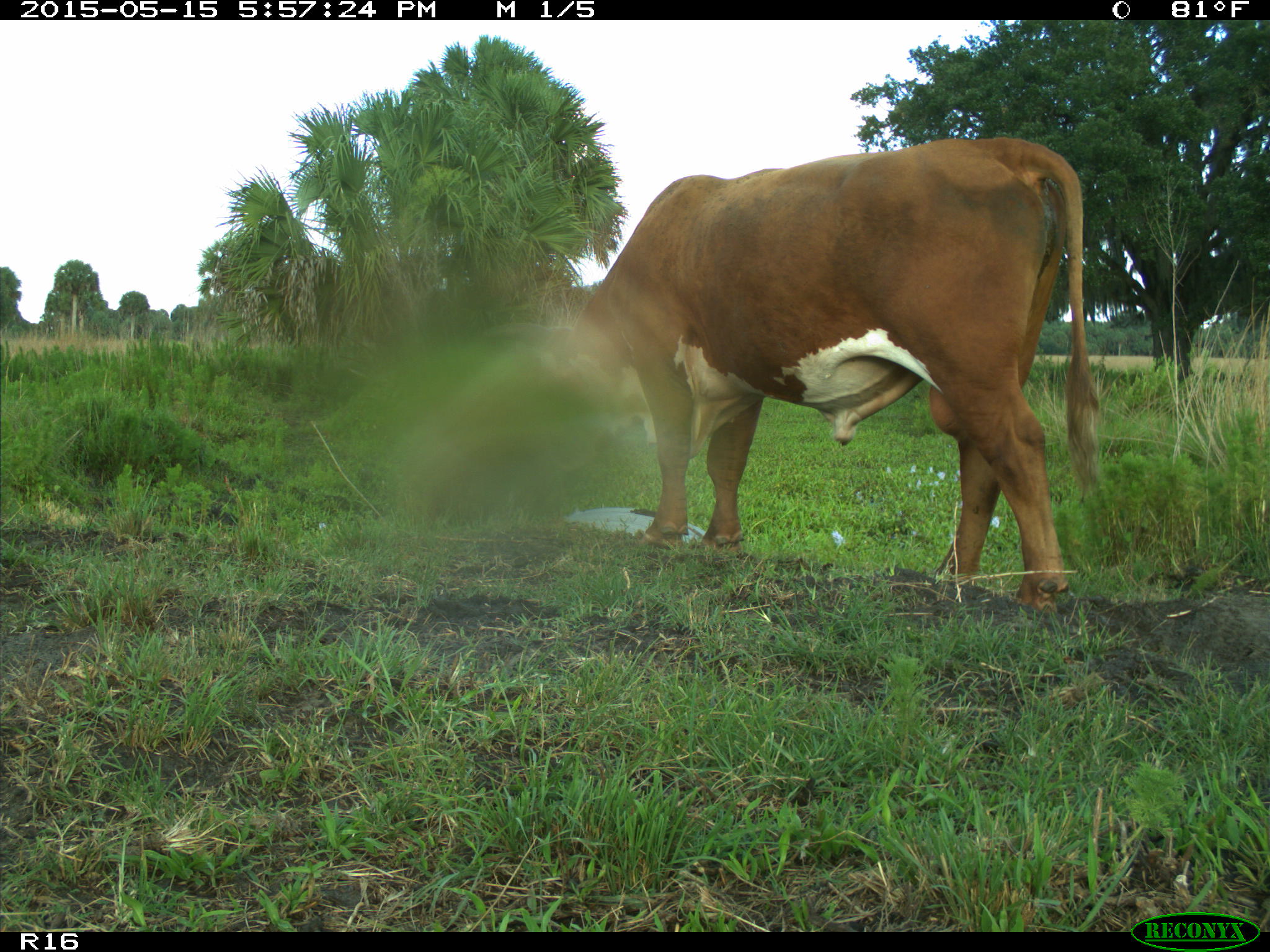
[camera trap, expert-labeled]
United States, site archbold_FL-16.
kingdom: Animalia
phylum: Chordata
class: Mammalia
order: Artiodactyla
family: Bovidae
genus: Bos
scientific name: Bos taurus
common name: domestic cow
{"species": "Bos taurus (domestic cow)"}